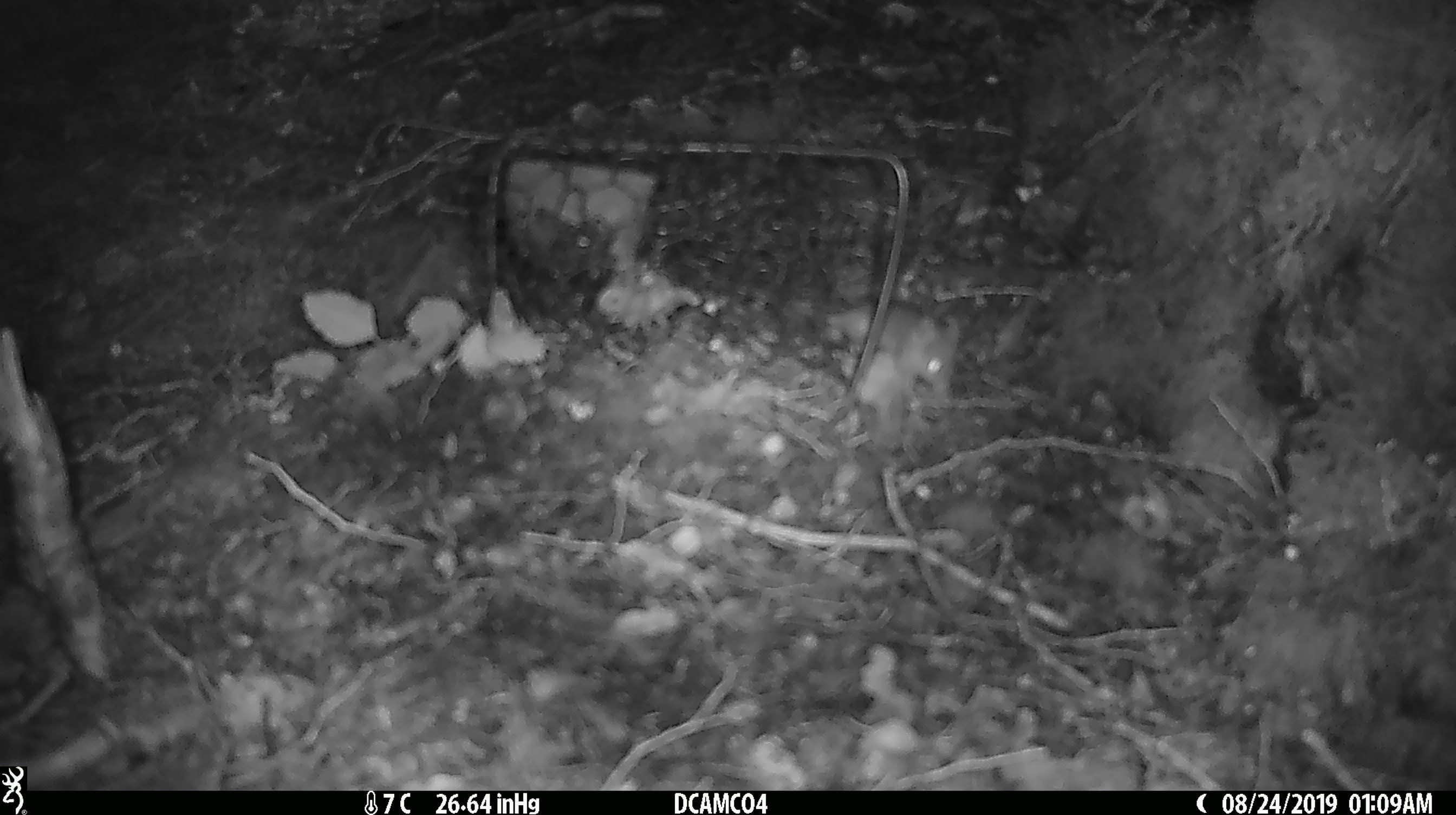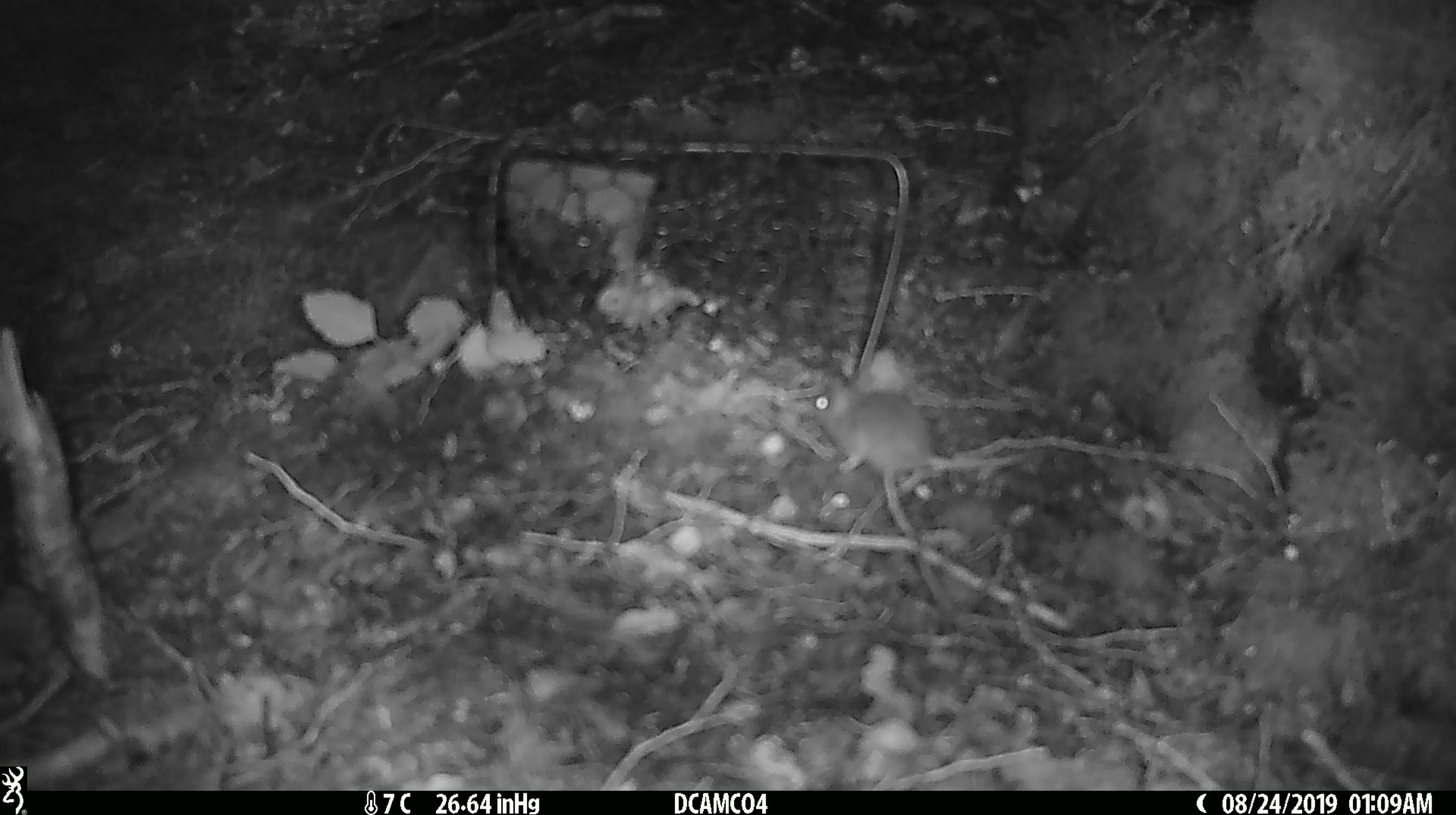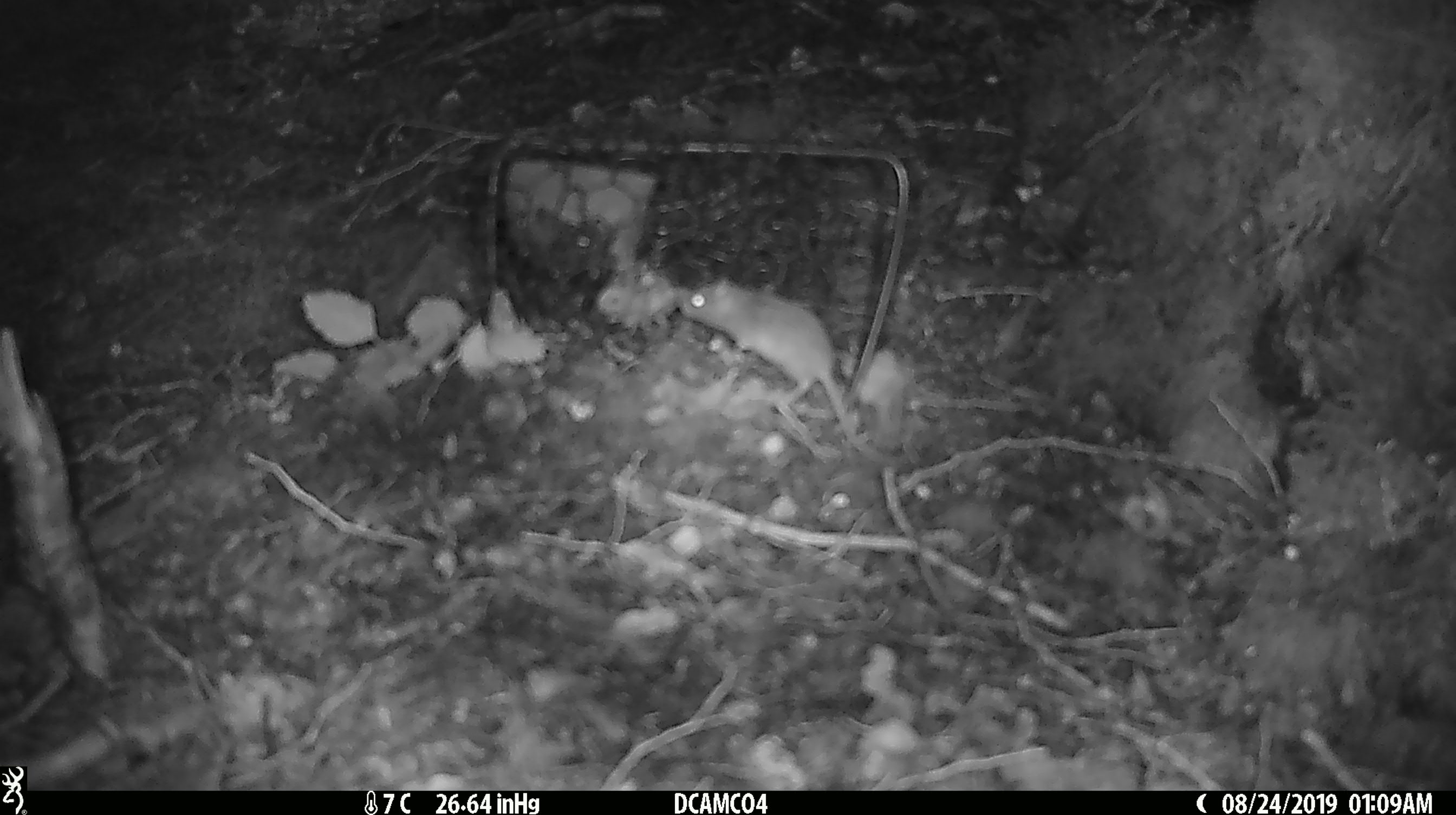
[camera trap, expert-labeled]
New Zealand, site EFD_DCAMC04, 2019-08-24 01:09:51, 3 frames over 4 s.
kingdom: Animalia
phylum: Chordata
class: Mammalia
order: Rodentia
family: Muridae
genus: Mus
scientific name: Mus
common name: mouse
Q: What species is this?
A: Mouse (Mus).